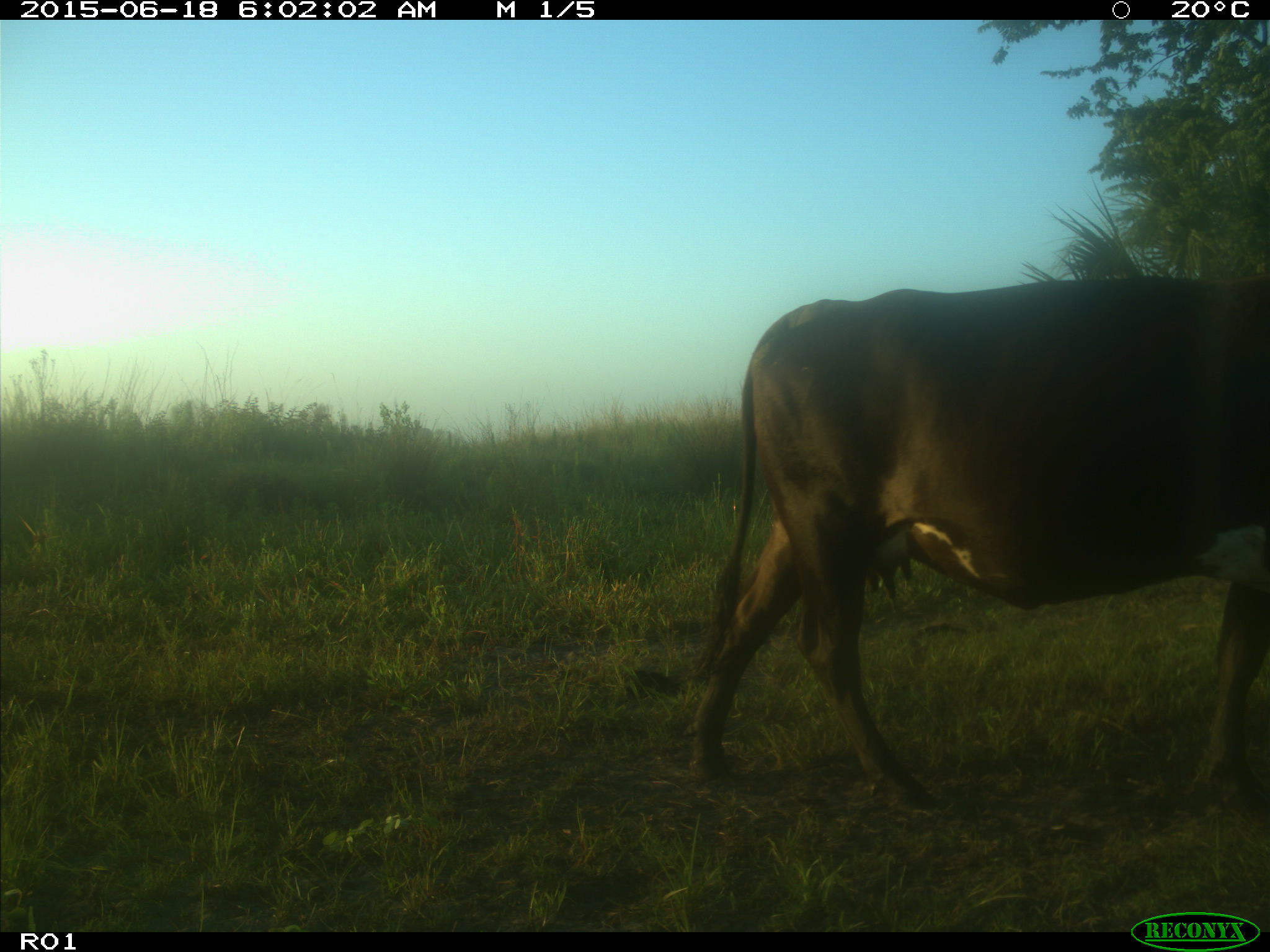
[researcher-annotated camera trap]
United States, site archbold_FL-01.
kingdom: Animalia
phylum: Chordata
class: Mammalia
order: Artiodactyla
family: Bovidae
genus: Bos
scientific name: Bos taurus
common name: domestic cow